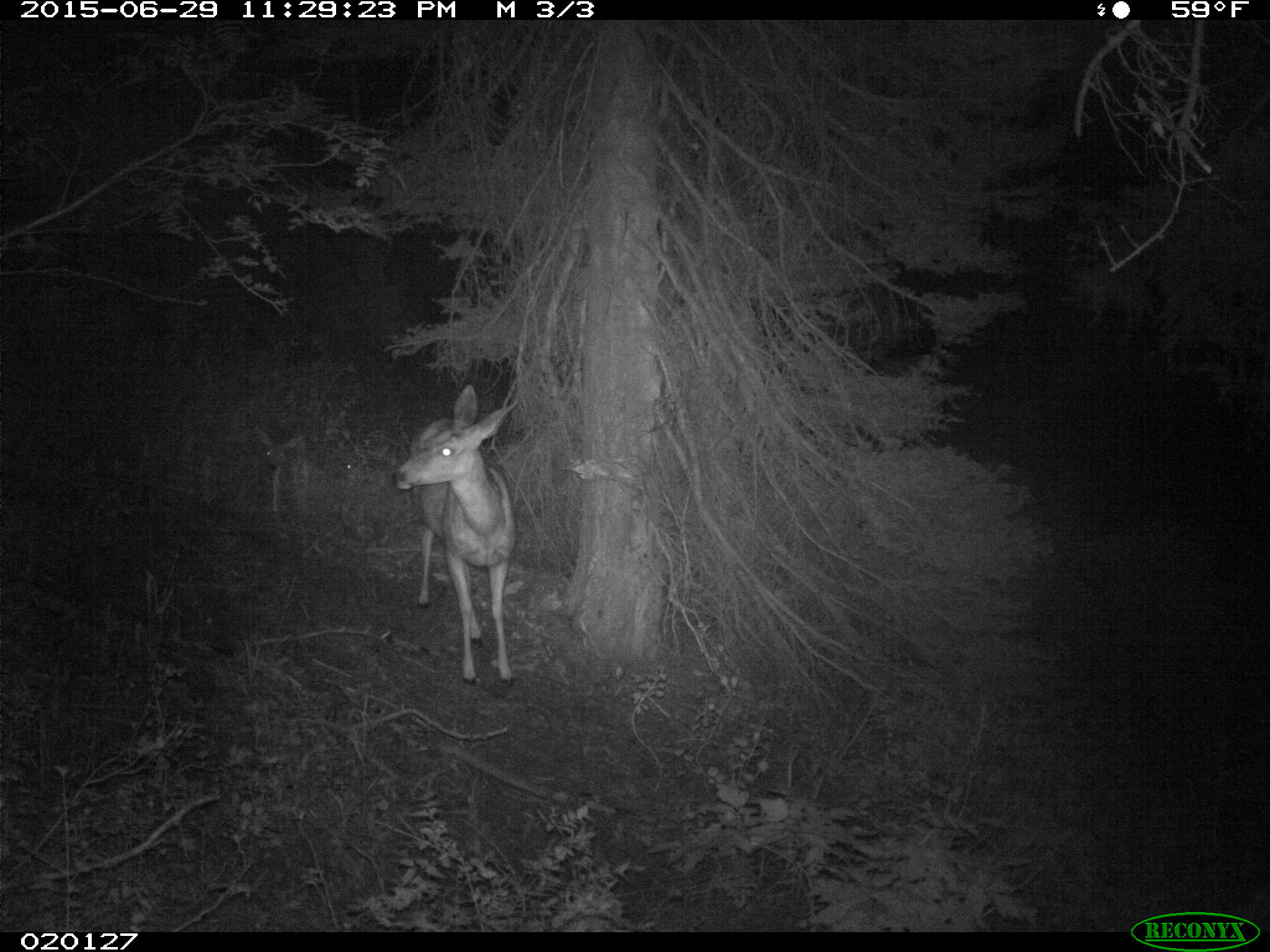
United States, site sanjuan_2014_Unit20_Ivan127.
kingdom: Animalia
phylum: Chordata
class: Mammalia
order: Artiodactyla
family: Cervidae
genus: Odocoileus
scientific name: Odocoileus hemionus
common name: mule deer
Odocoileus hemionus (mule deer).